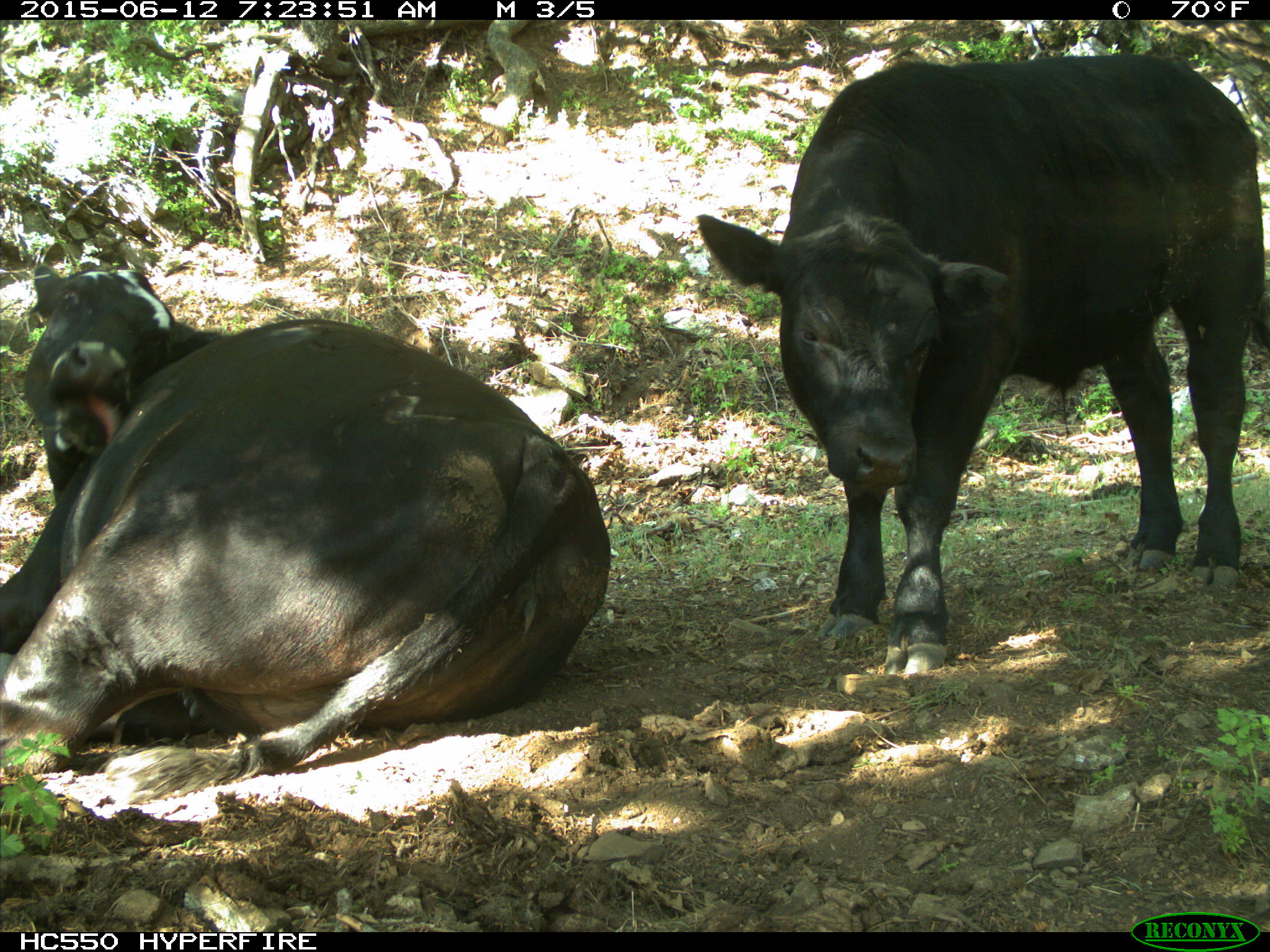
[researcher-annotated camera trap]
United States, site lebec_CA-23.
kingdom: Animalia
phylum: Chordata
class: Mammalia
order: Artiodactyla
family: Bovidae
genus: Bos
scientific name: Bos taurus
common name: domestic cow